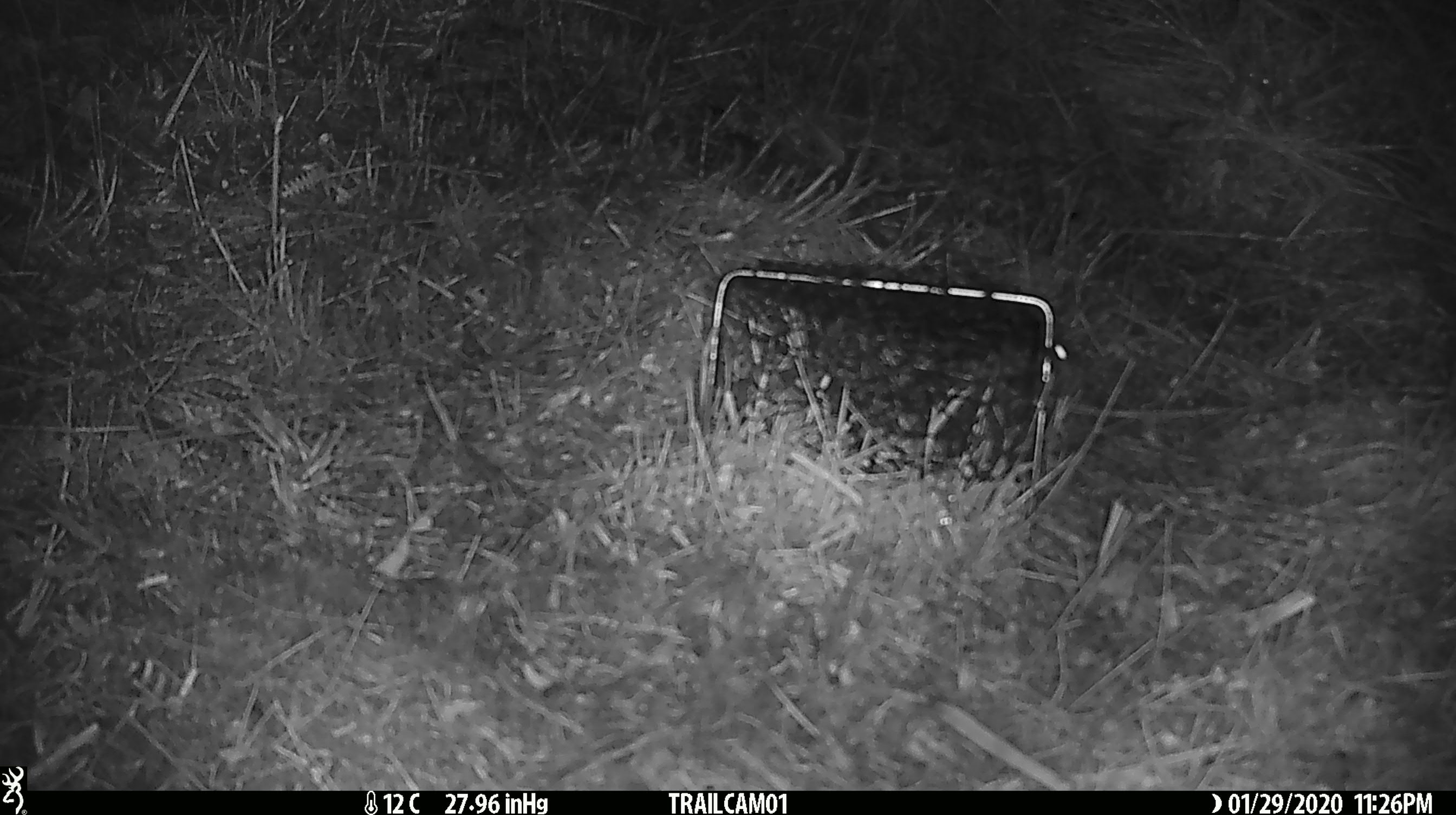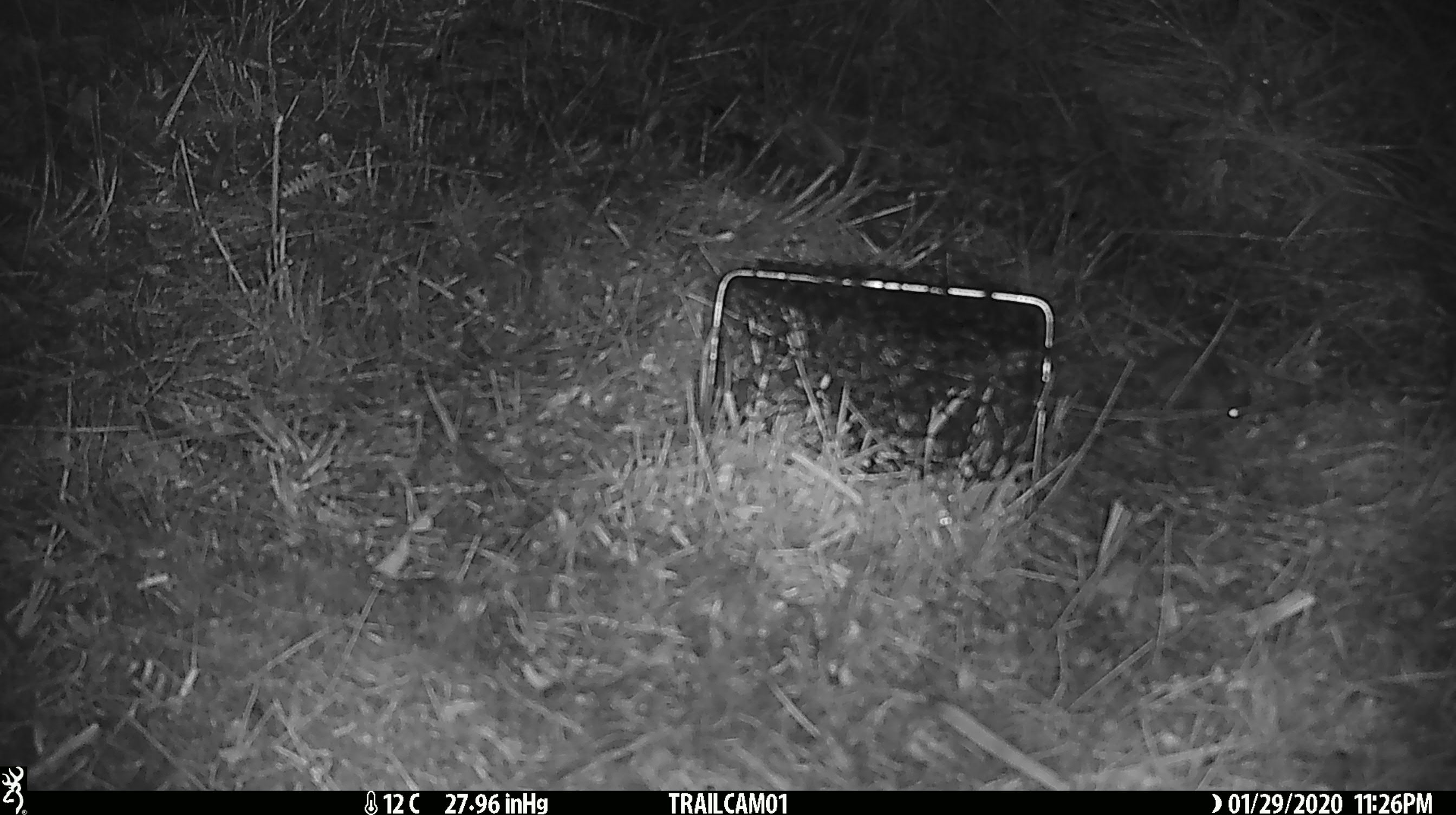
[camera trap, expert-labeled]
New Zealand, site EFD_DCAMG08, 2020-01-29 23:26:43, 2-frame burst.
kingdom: Animalia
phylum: Chordata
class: Mammalia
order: Rodentia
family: Muridae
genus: Mus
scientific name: Mus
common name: mouse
Mouse (Mus).